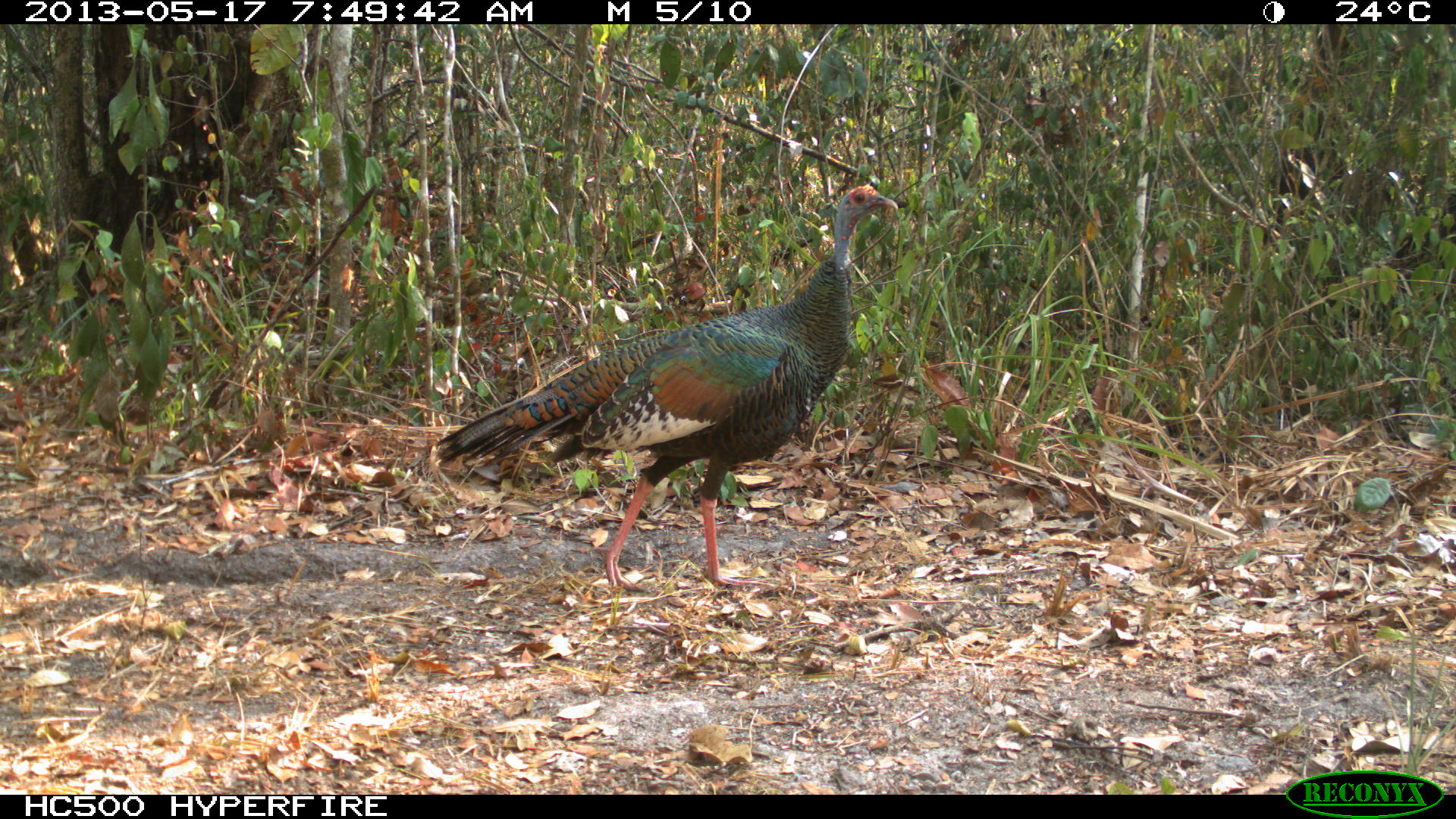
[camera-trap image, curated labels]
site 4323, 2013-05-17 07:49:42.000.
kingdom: Animalia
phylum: Chordata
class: Aves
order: Galliformes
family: Phasianidae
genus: Meleagris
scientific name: Meleagris ocellata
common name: ocellated turkey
Meleagris ocellata (ocellated turkey), count 1, sex female.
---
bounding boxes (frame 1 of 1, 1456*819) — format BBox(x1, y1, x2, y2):
meleagris ocellata: BBox(431, 180, 898, 595)